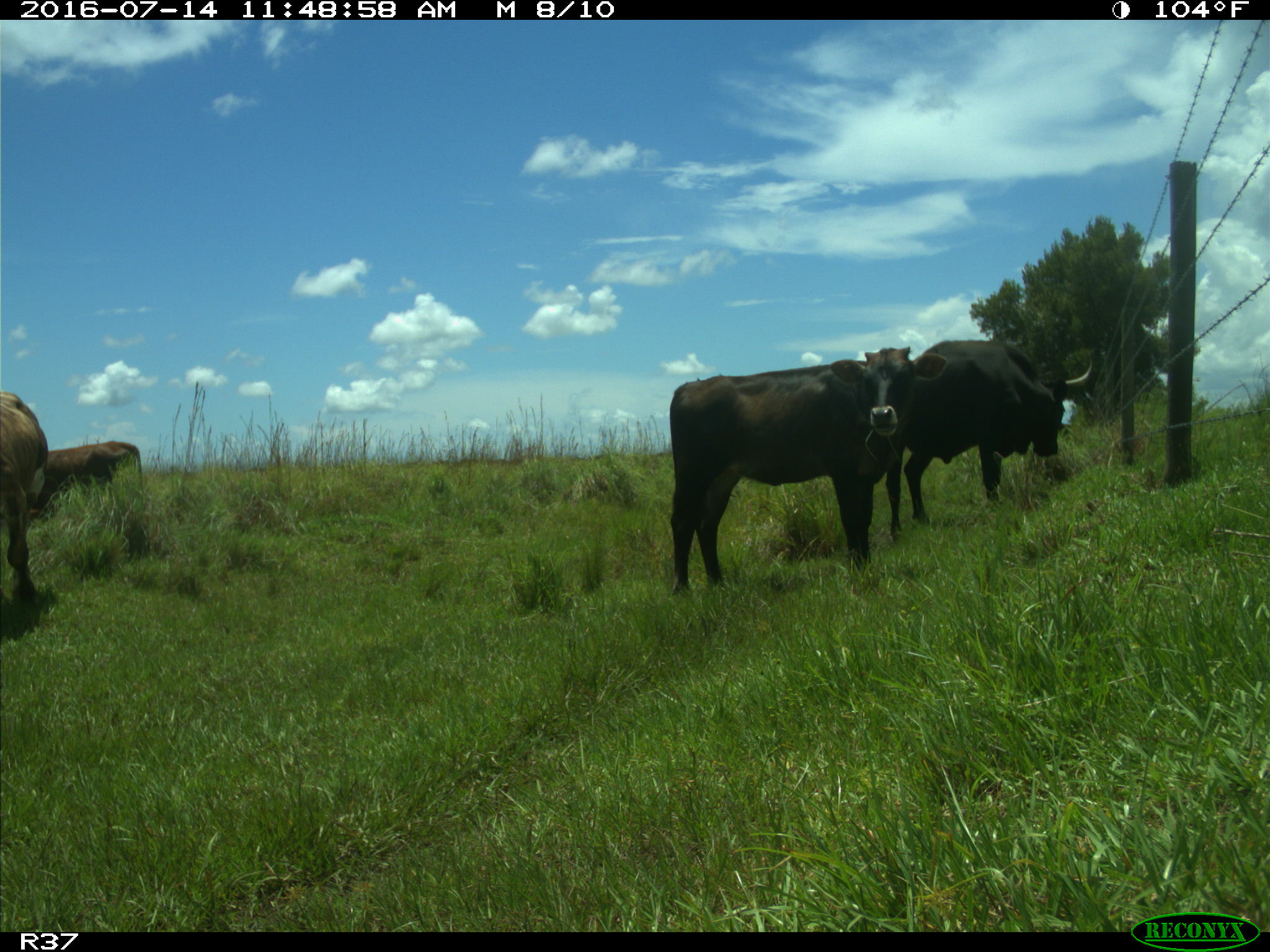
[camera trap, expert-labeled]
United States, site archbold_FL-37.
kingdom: Animalia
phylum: Chordata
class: Mammalia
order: Artiodactyla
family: Bovidae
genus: Bos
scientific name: Bos taurus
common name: domestic cow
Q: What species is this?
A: Bos taurus (domestic cow).